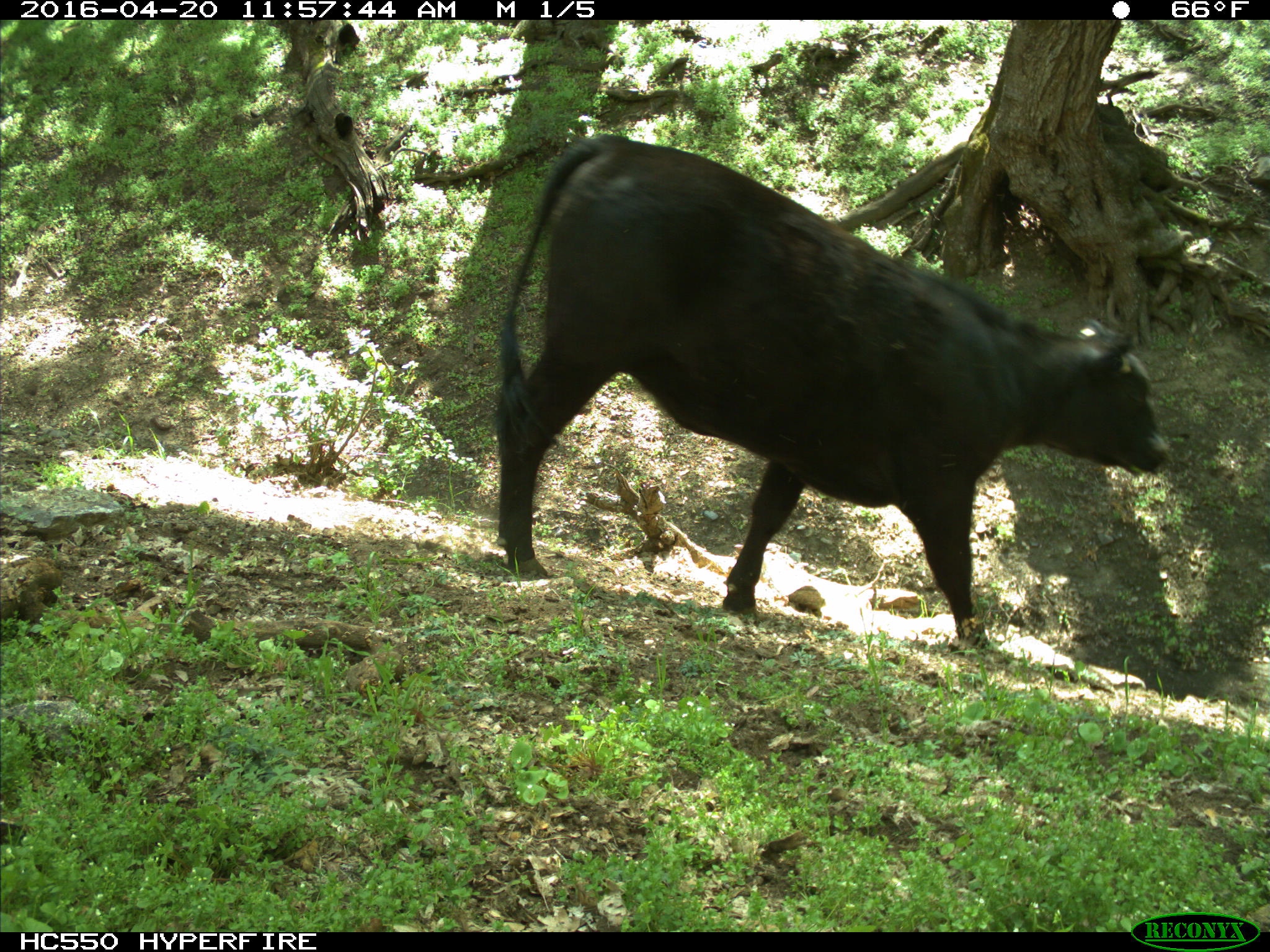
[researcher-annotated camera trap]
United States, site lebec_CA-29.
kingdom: Animalia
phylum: Chordata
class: Mammalia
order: Artiodactyla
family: Bovidae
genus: Bos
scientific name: Bos taurus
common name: domestic cow